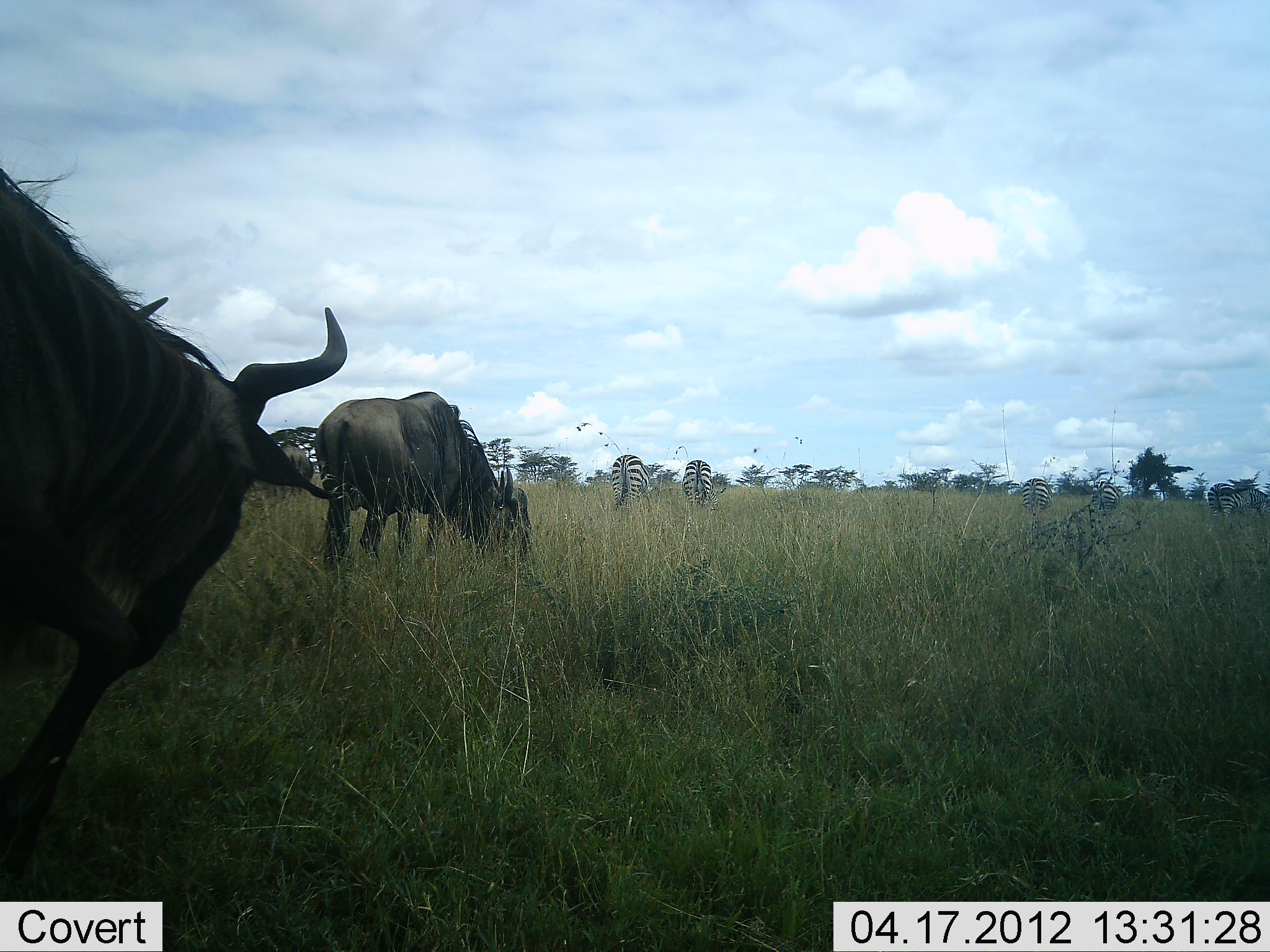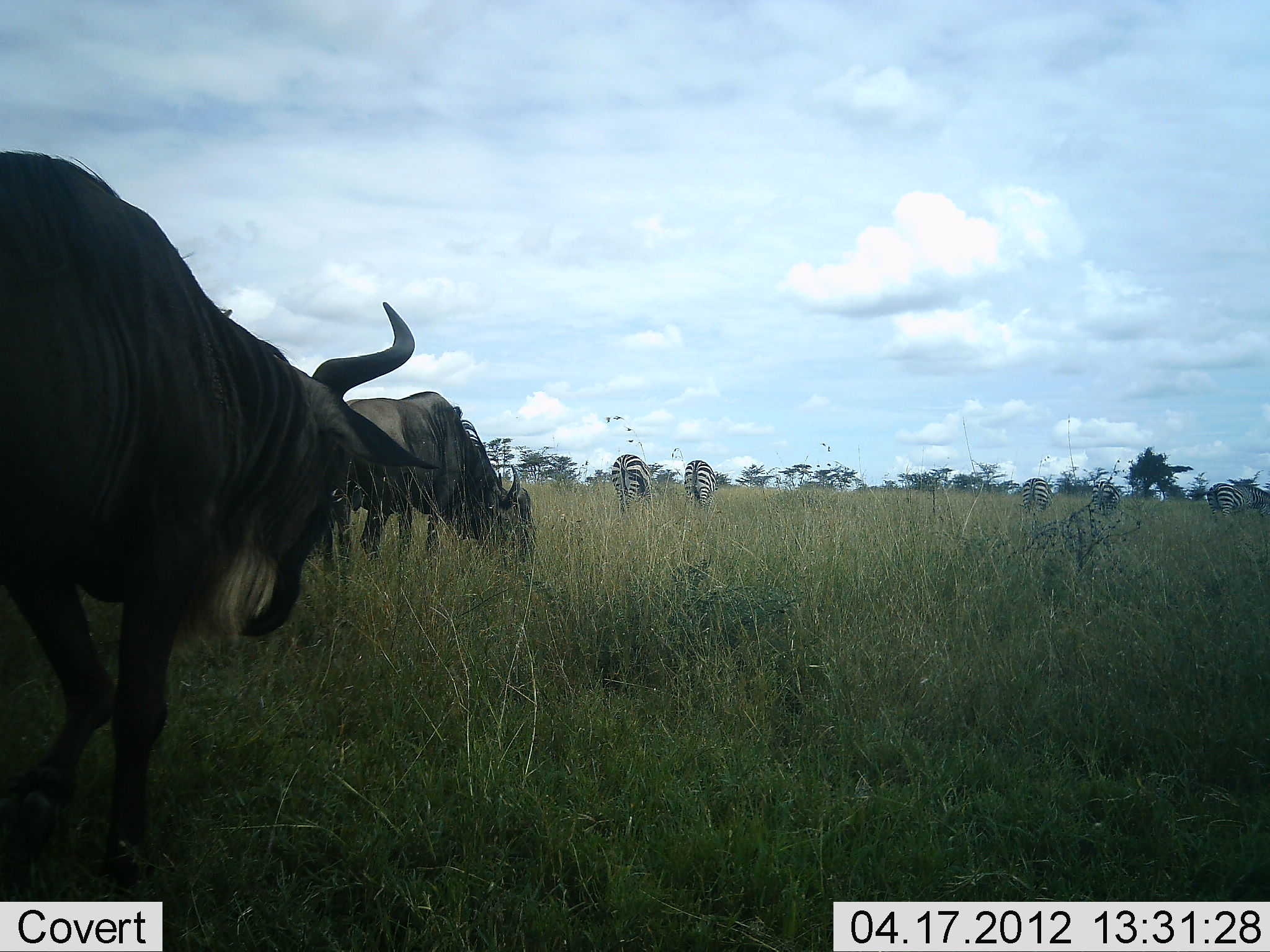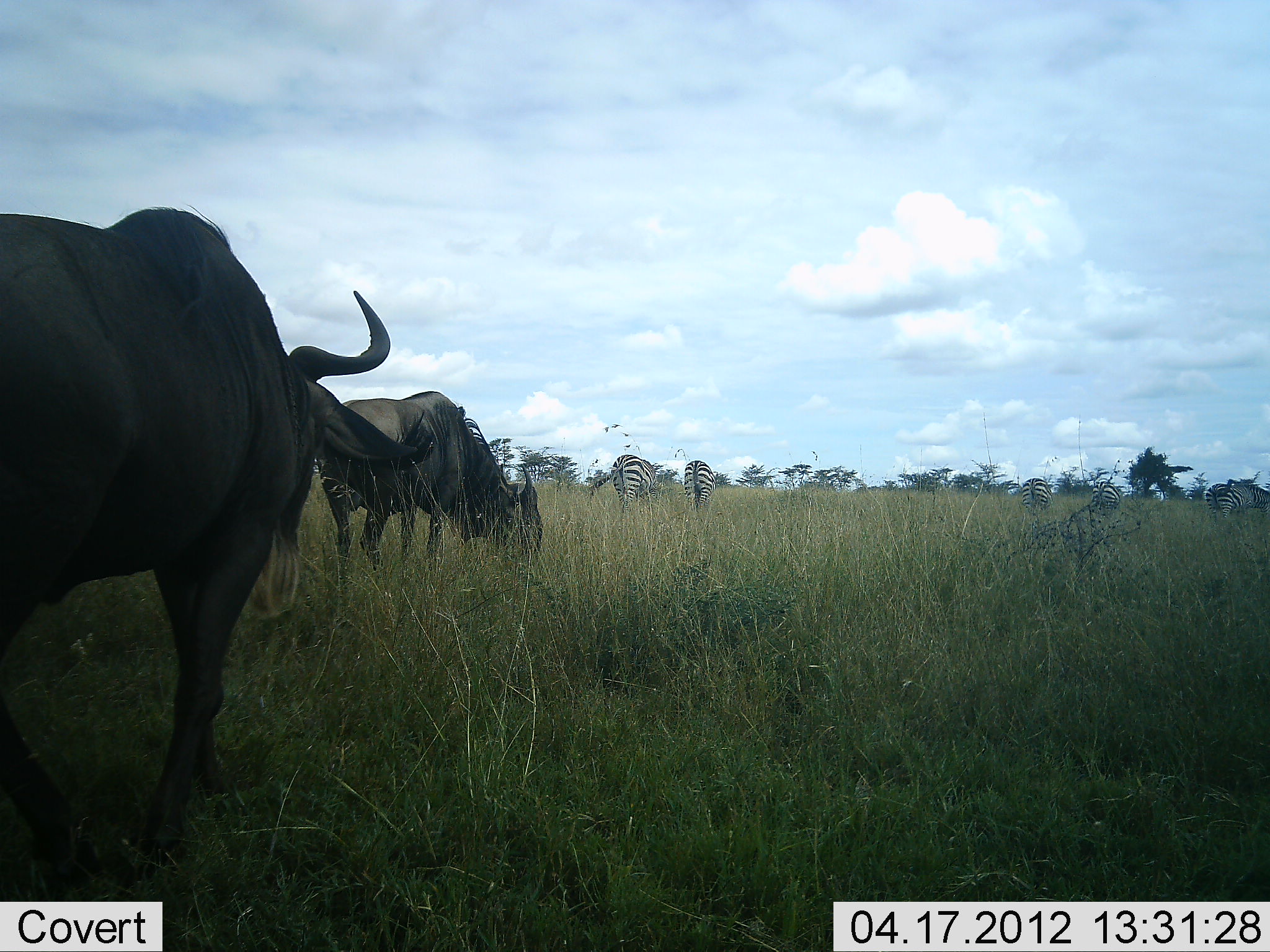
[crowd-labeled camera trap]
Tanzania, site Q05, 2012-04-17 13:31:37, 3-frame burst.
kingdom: Animalia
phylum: Chordata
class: Mammalia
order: Artiodactyla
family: Bovidae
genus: Connochaetes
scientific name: Connochaetes taurinus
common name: blue wildebeest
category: wildebeest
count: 2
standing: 14%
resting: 0%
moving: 52%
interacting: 0%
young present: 0%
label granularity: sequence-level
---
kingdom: Animalia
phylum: Chordata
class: Mammalia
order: Perissodactyla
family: Equidae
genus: Equus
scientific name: Equus quagga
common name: plains zebra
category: zebra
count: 5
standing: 39%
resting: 0%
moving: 11%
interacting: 0%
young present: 0%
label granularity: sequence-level